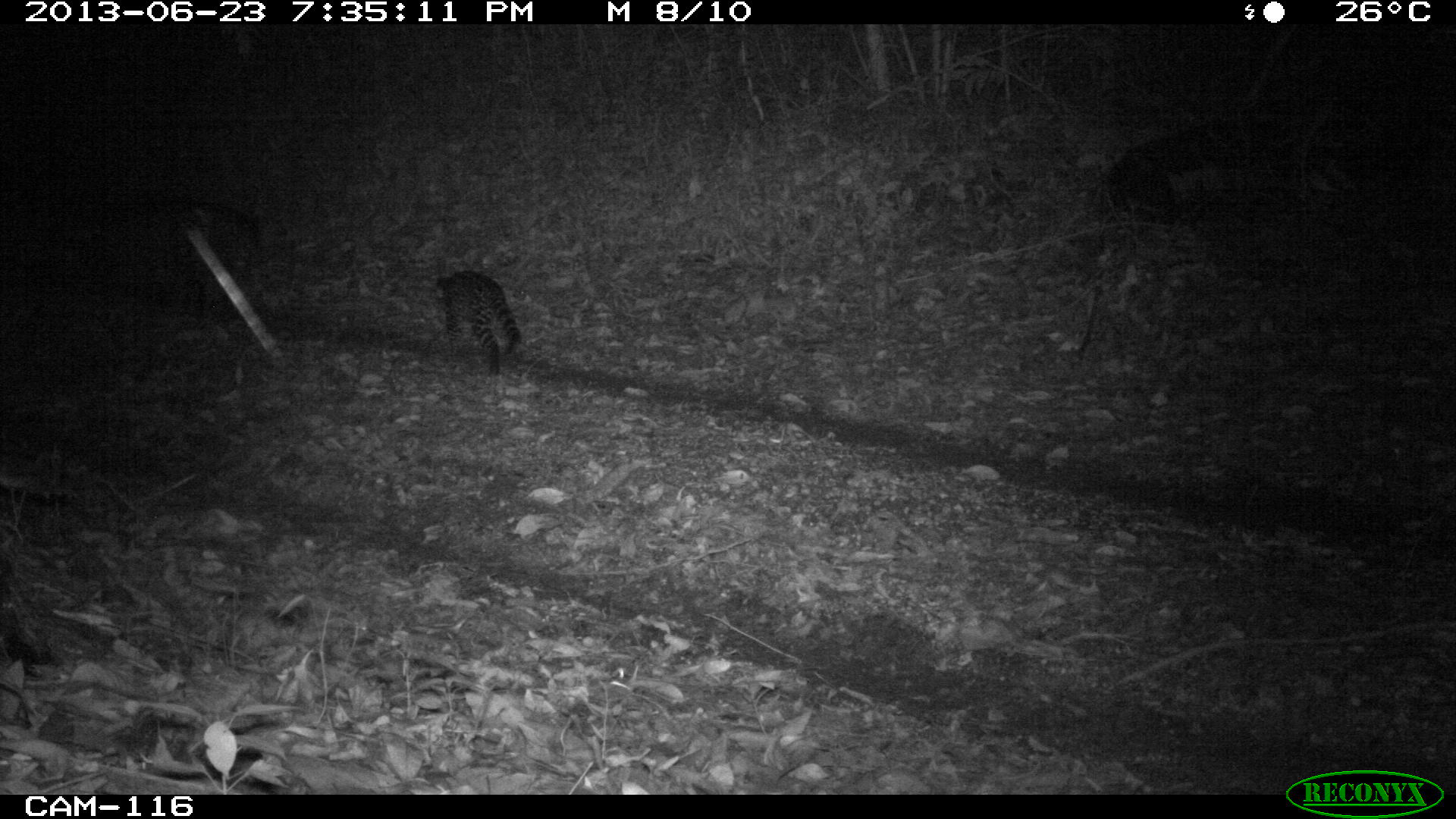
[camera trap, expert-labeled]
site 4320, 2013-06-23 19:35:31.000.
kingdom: Animalia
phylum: Chordata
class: Mammalia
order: Carnivora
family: Felidae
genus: Leopardus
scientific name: Leopardus pardalis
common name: ocelot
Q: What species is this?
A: Leopardus pardalis (ocelot).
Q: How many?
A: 1.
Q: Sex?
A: Female.